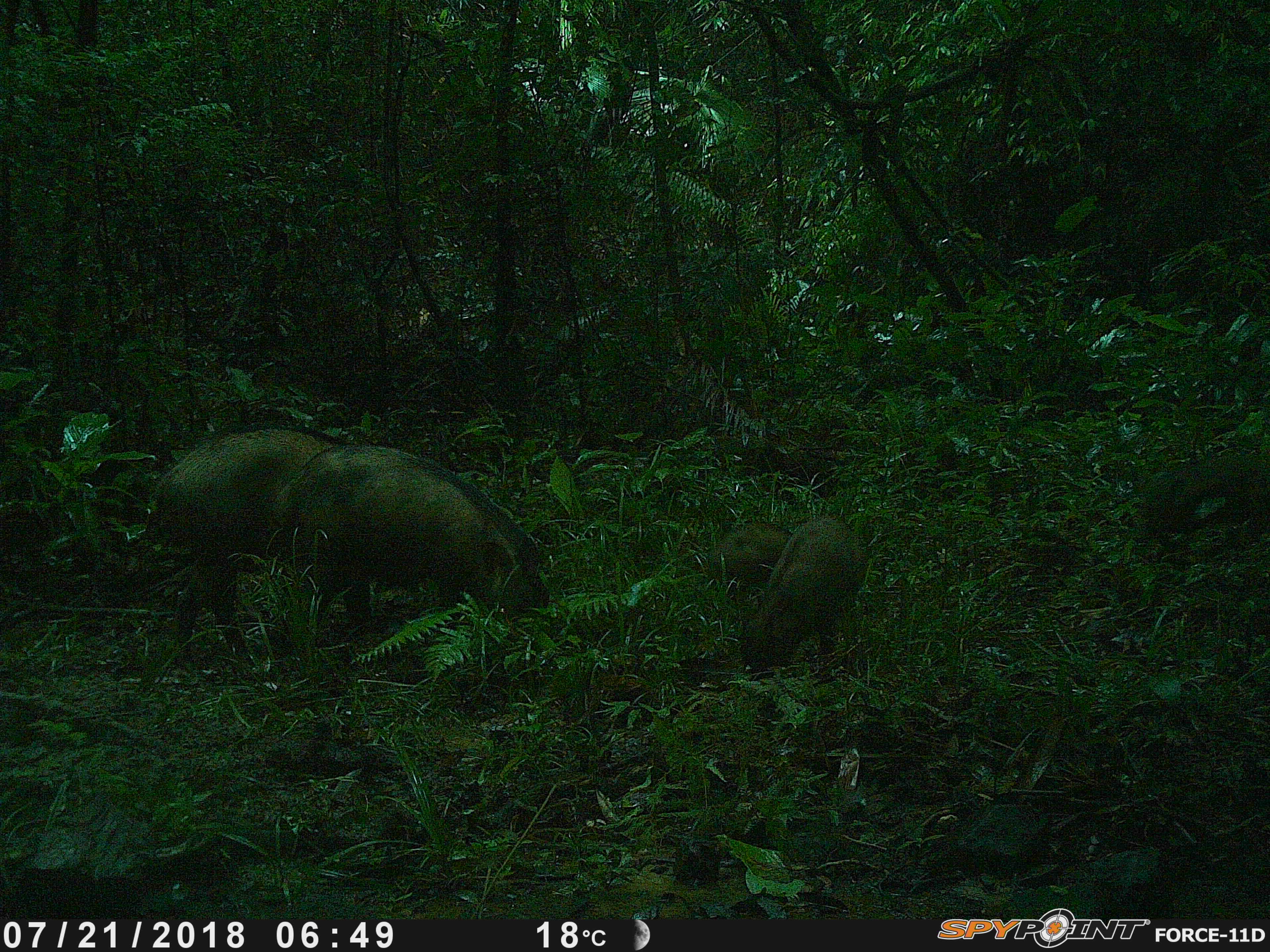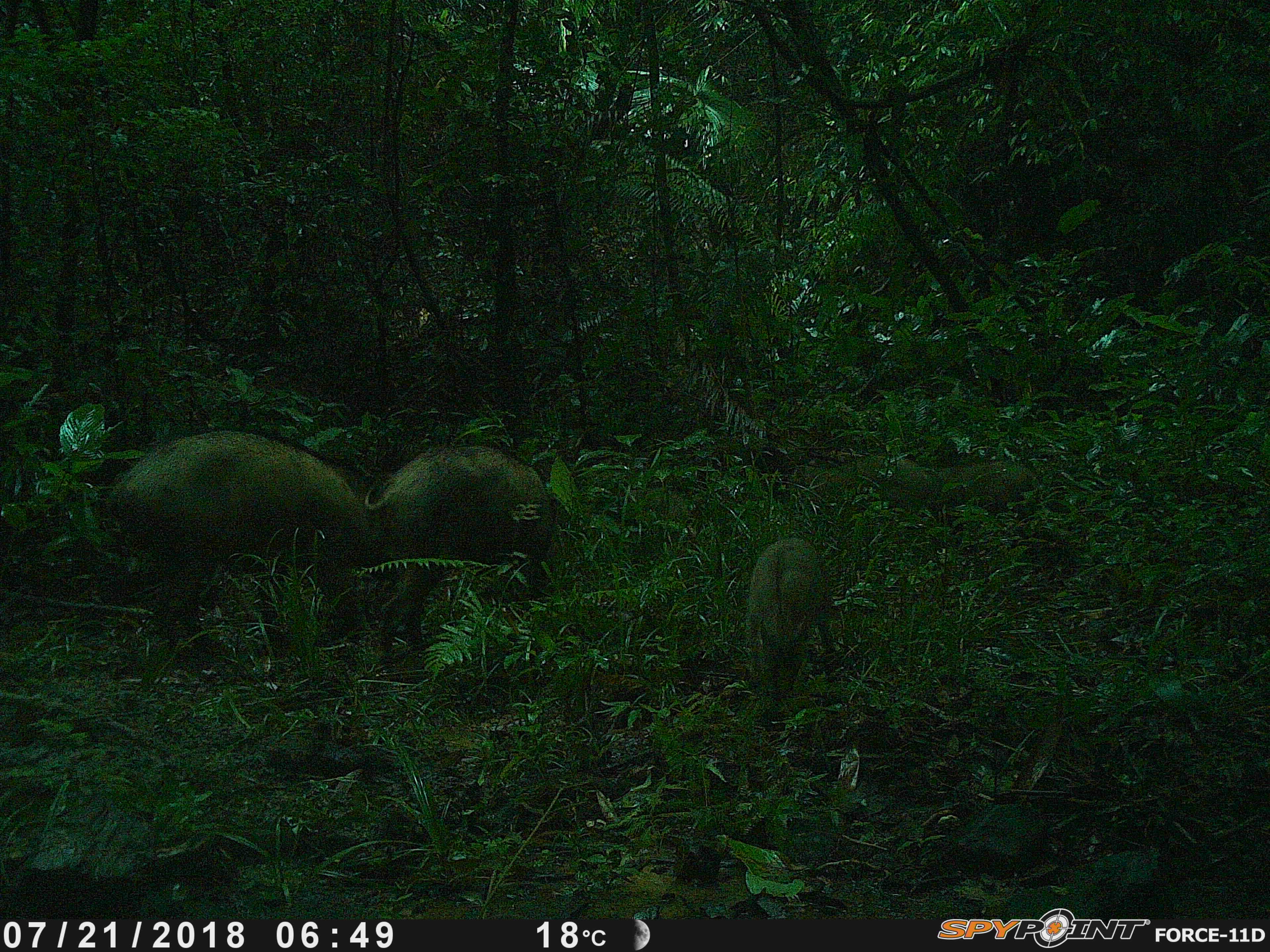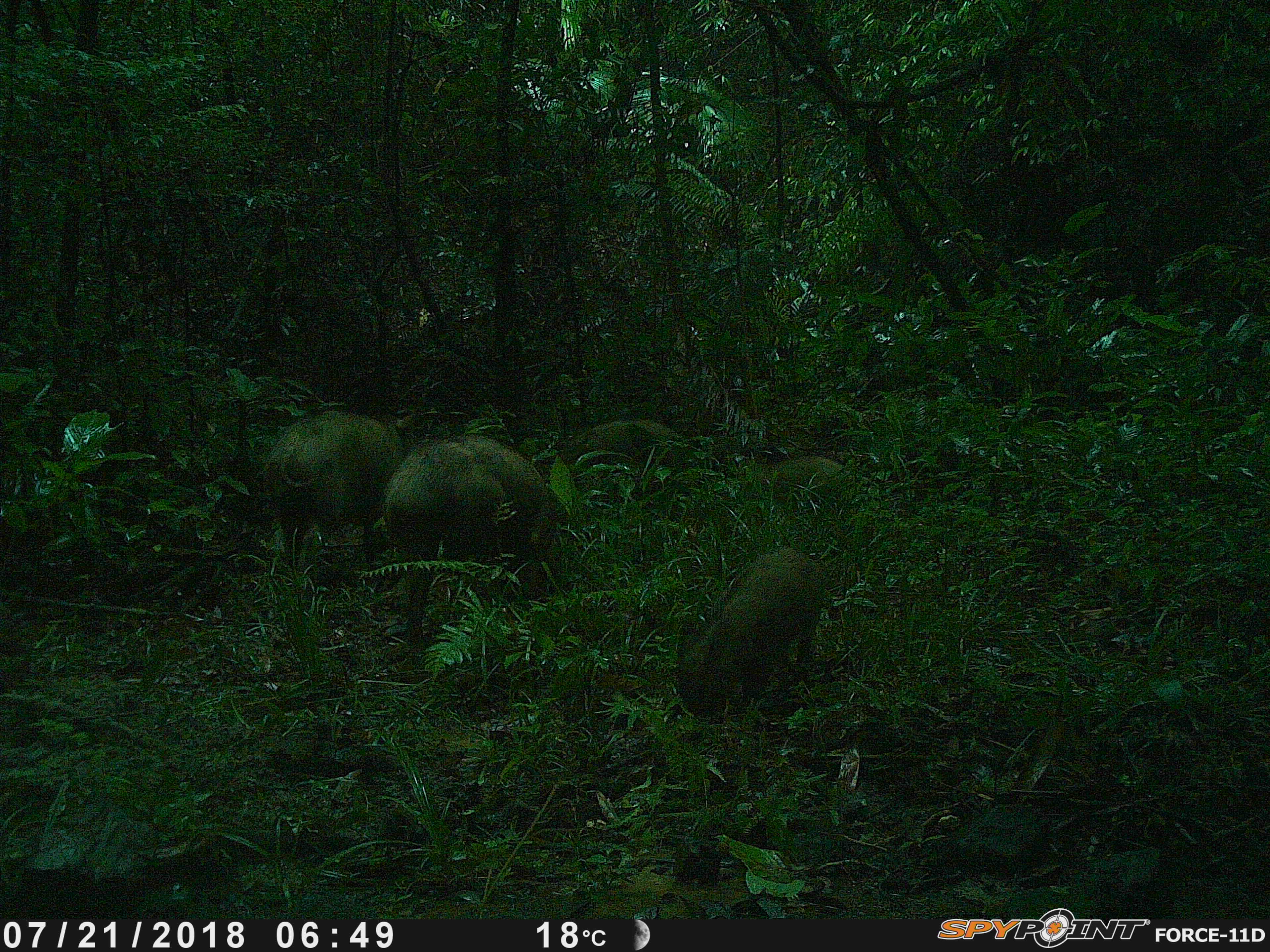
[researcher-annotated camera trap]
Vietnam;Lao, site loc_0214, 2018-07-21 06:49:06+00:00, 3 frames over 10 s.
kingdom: Animalia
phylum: Chordata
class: Mammalia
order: Artiodactyla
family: Suidae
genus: Sus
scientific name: Sus scrofa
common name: eurasian wild pig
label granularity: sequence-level